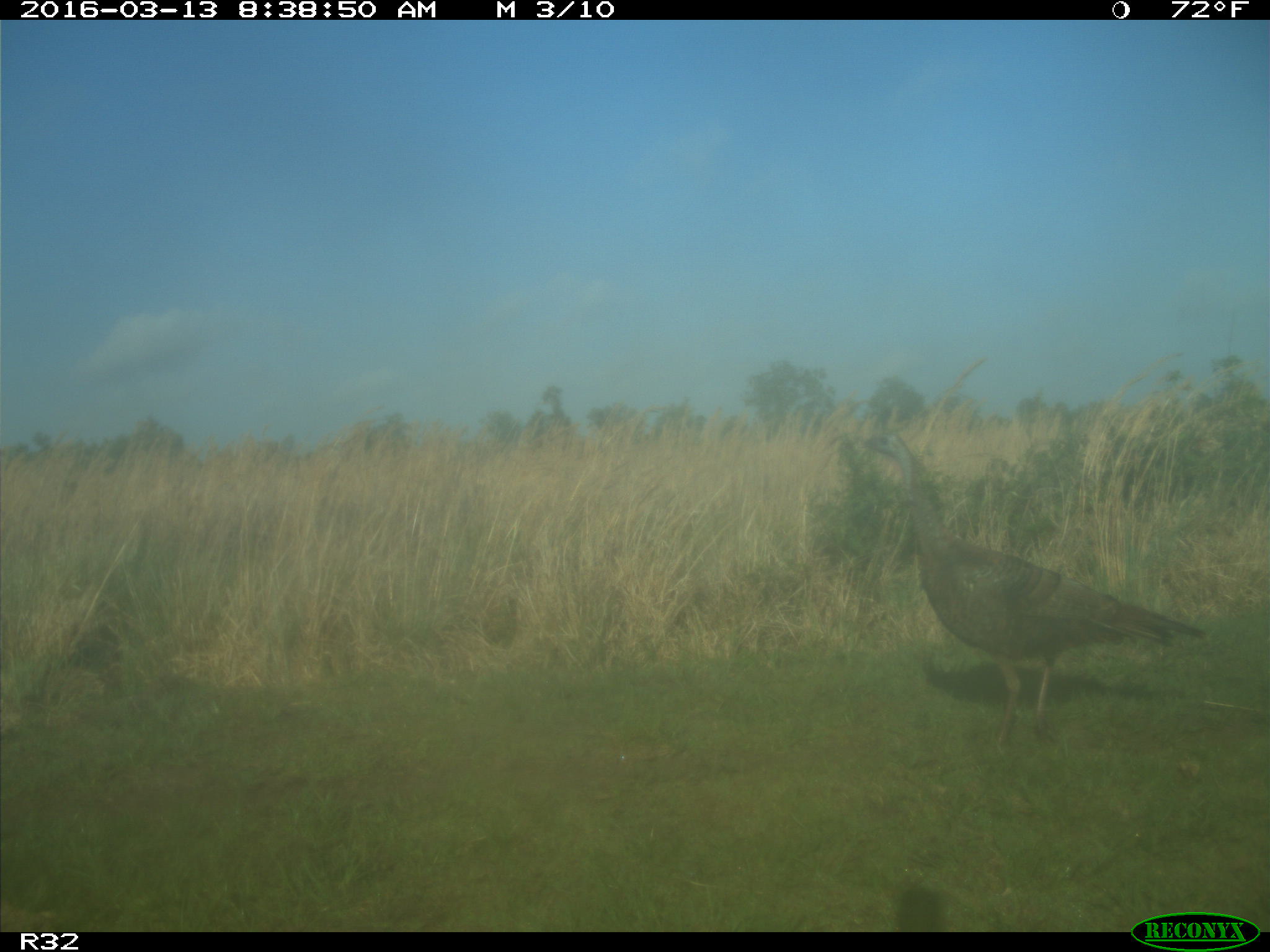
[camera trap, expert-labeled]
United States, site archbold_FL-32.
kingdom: Animalia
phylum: Chordata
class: Aves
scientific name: Aves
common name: birds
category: unidentified bird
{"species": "unidentified bird (birds) (Aves)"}